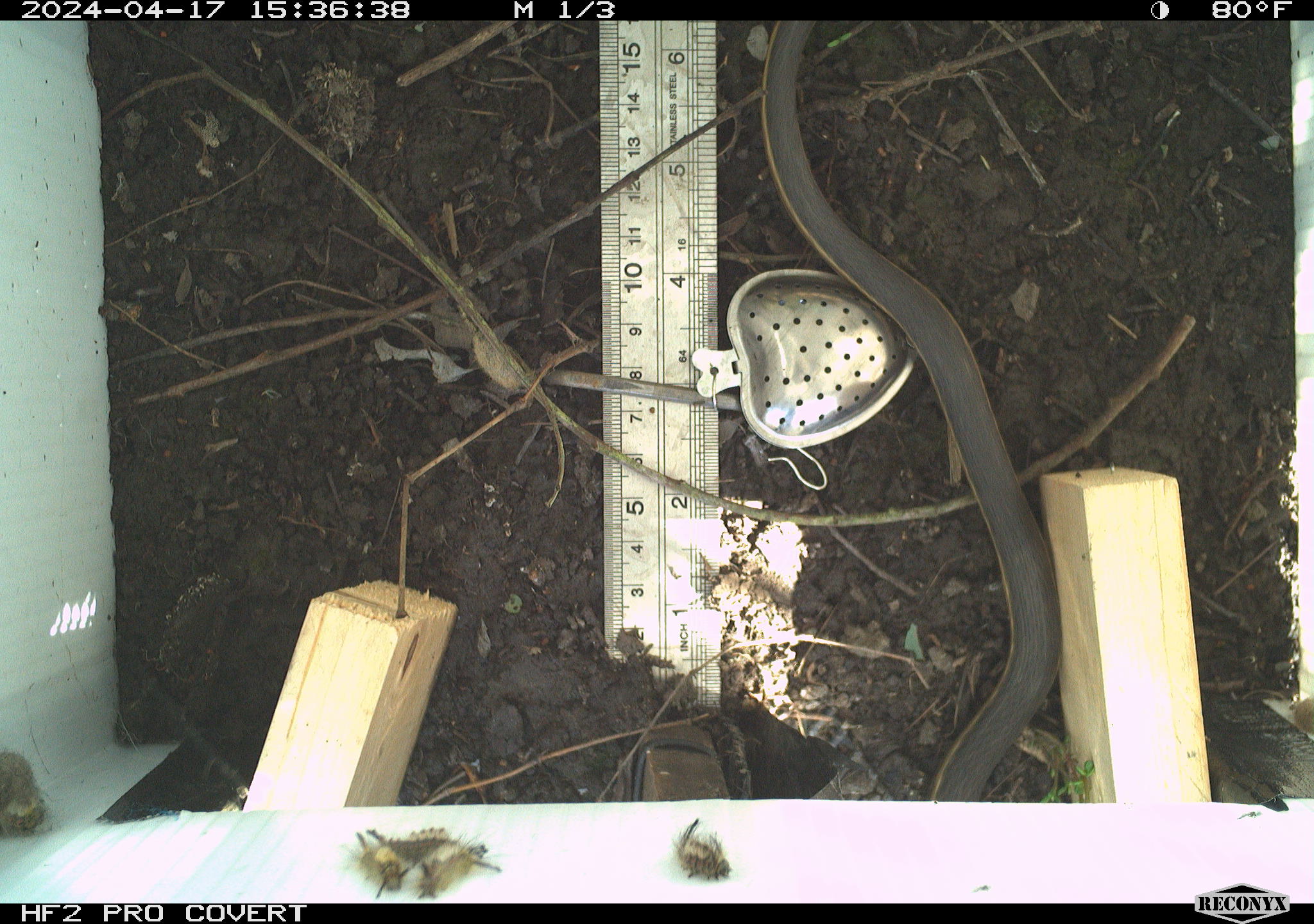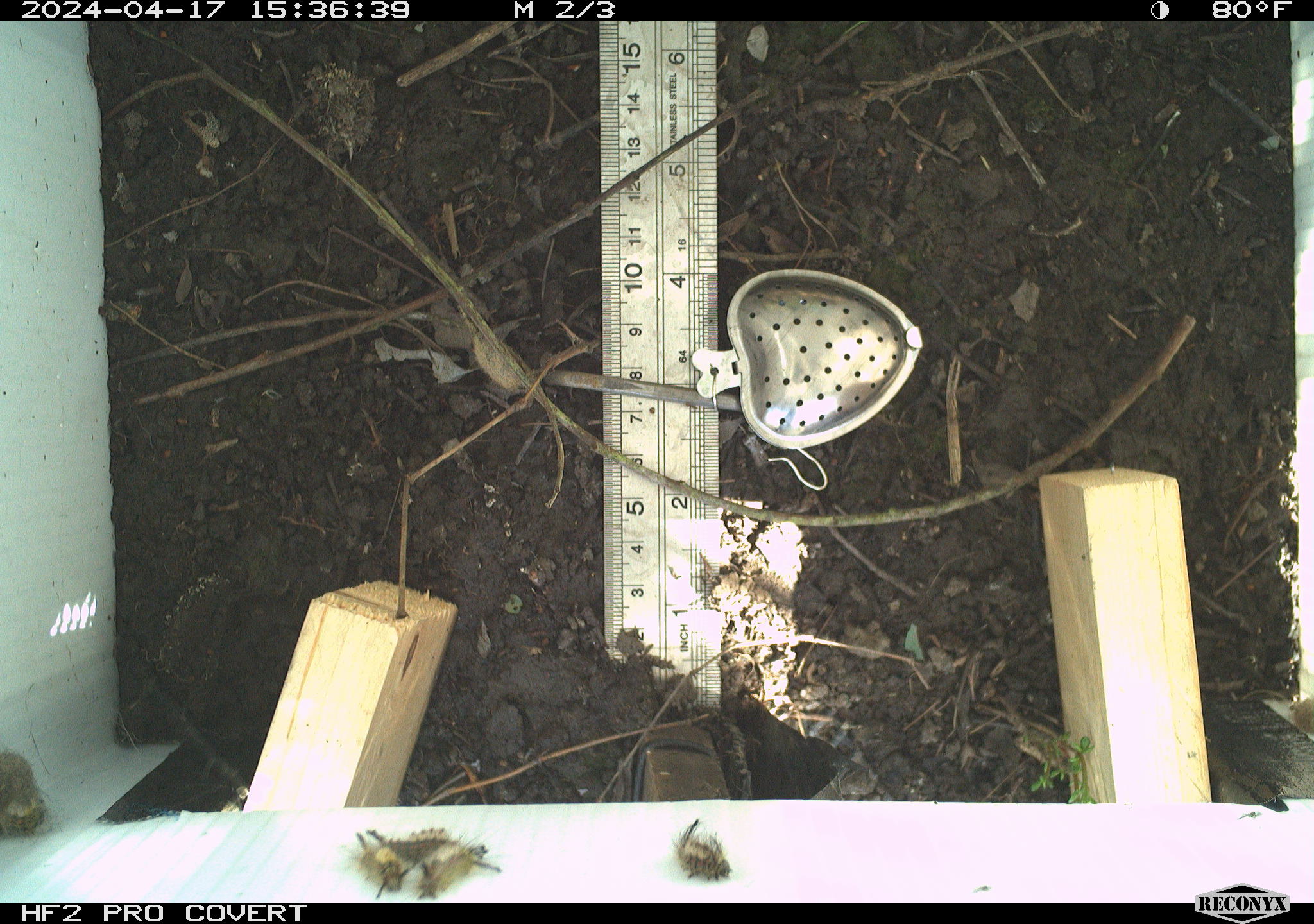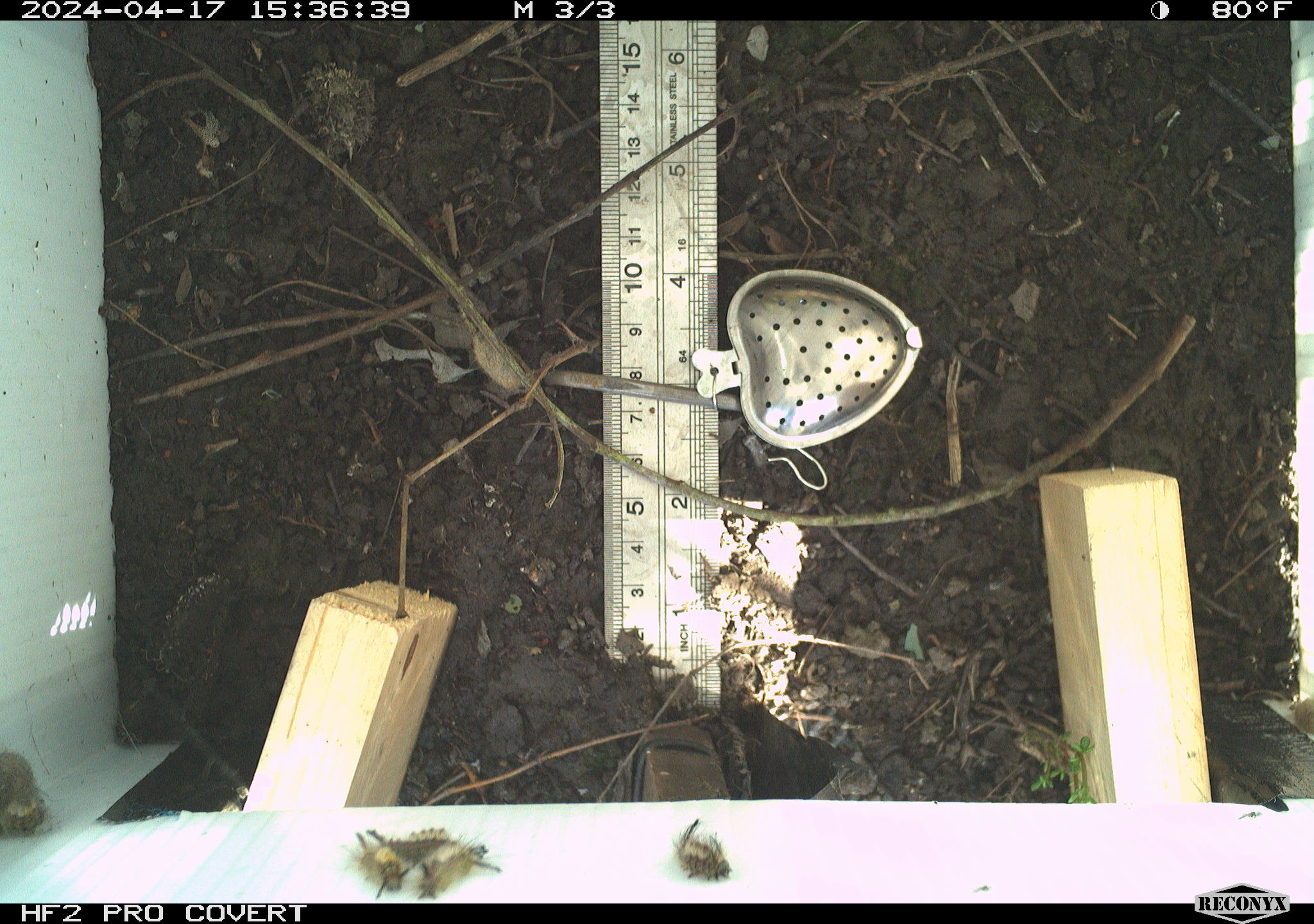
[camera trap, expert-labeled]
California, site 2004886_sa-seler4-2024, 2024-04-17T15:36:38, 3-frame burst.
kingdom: Animalia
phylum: Arthropoda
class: Insecta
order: Lepidoptera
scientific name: Lepidoptera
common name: butterflies and moths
Butterflies and moths (Lepidoptera).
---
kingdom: Animalia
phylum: Chordata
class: Reptilia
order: Squamata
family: Colubridae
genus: Thamnophis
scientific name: Thamnophis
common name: american gartersnakes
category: thamnophis species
Thamnophis species (american gartersnakes) (Thamnophis).